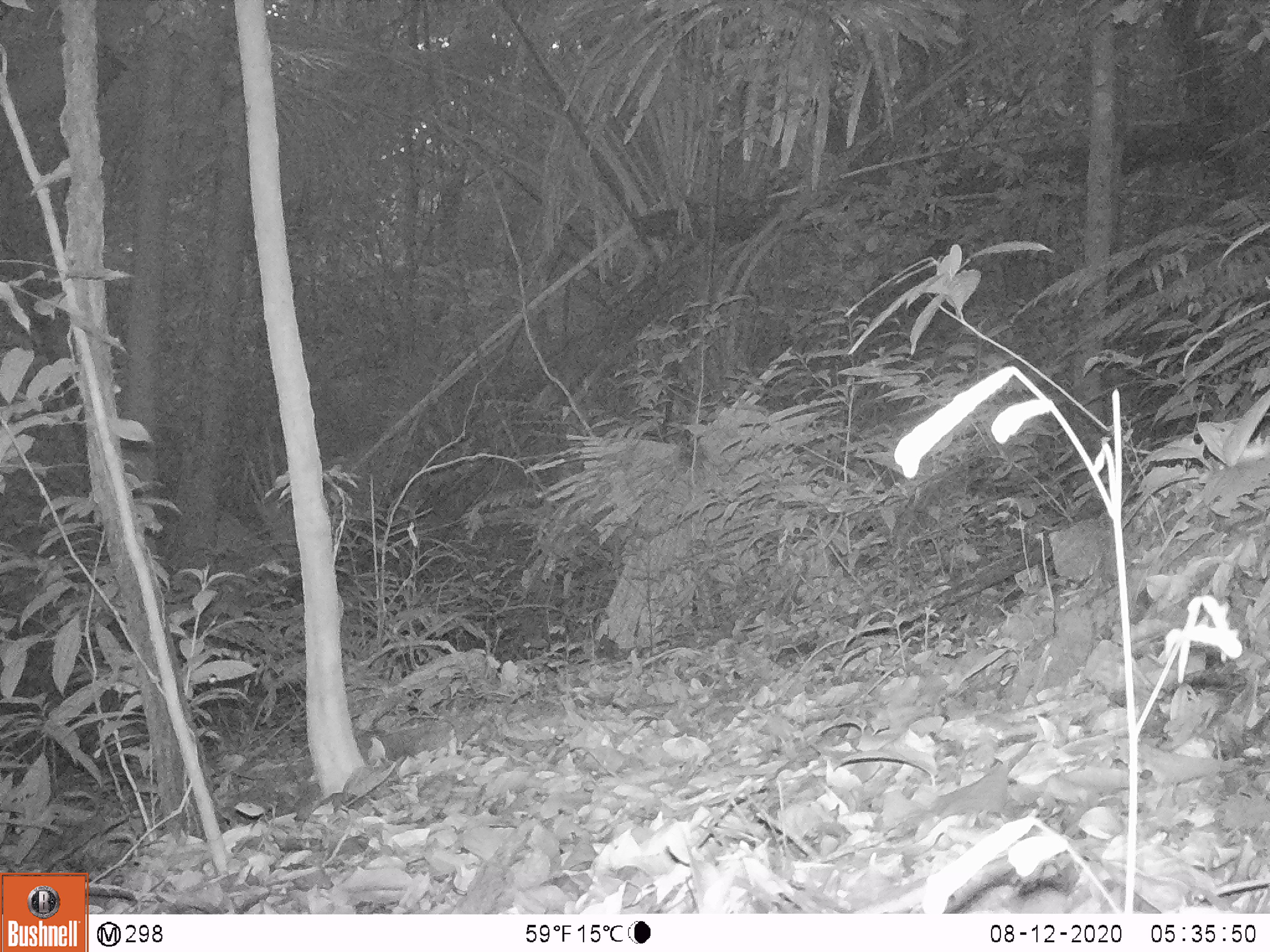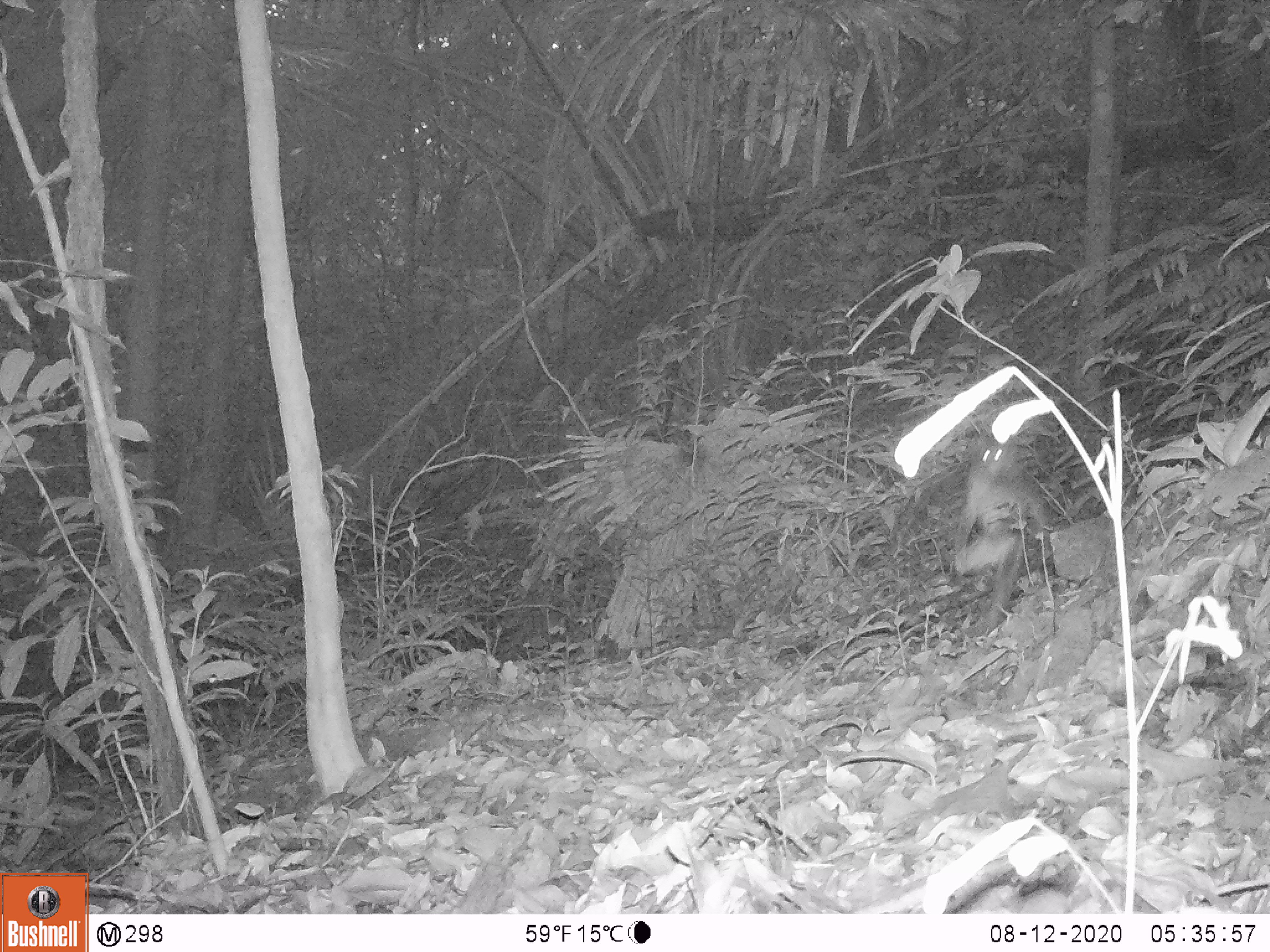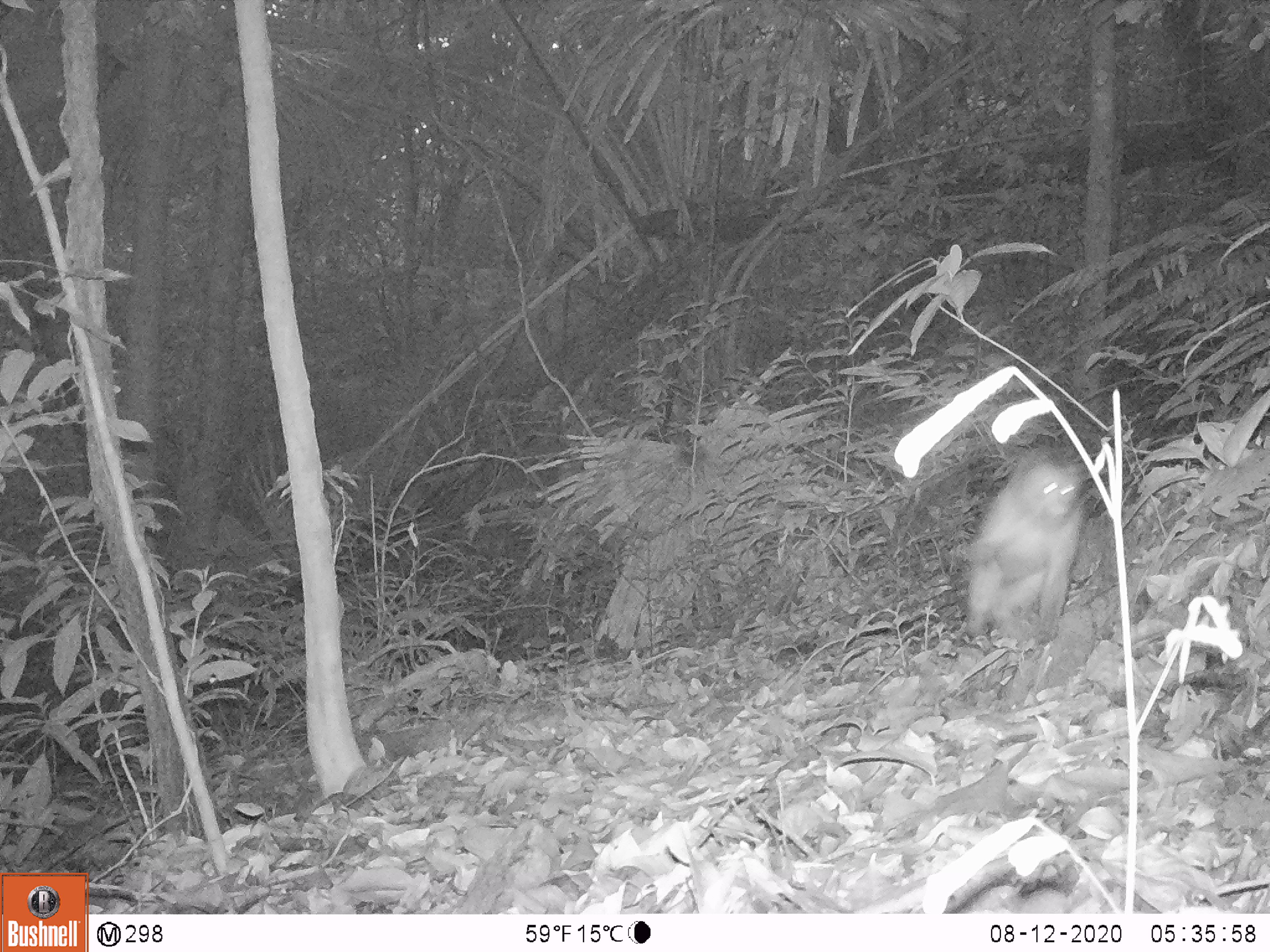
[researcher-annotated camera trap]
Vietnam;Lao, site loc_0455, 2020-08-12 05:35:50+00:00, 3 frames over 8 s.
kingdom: Animalia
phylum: Chordata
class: Mammalia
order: Primates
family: Cercopithecidae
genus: Macaca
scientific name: Macaca nemestrina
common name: pig-tailed macaque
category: pig tailed macaque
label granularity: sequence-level